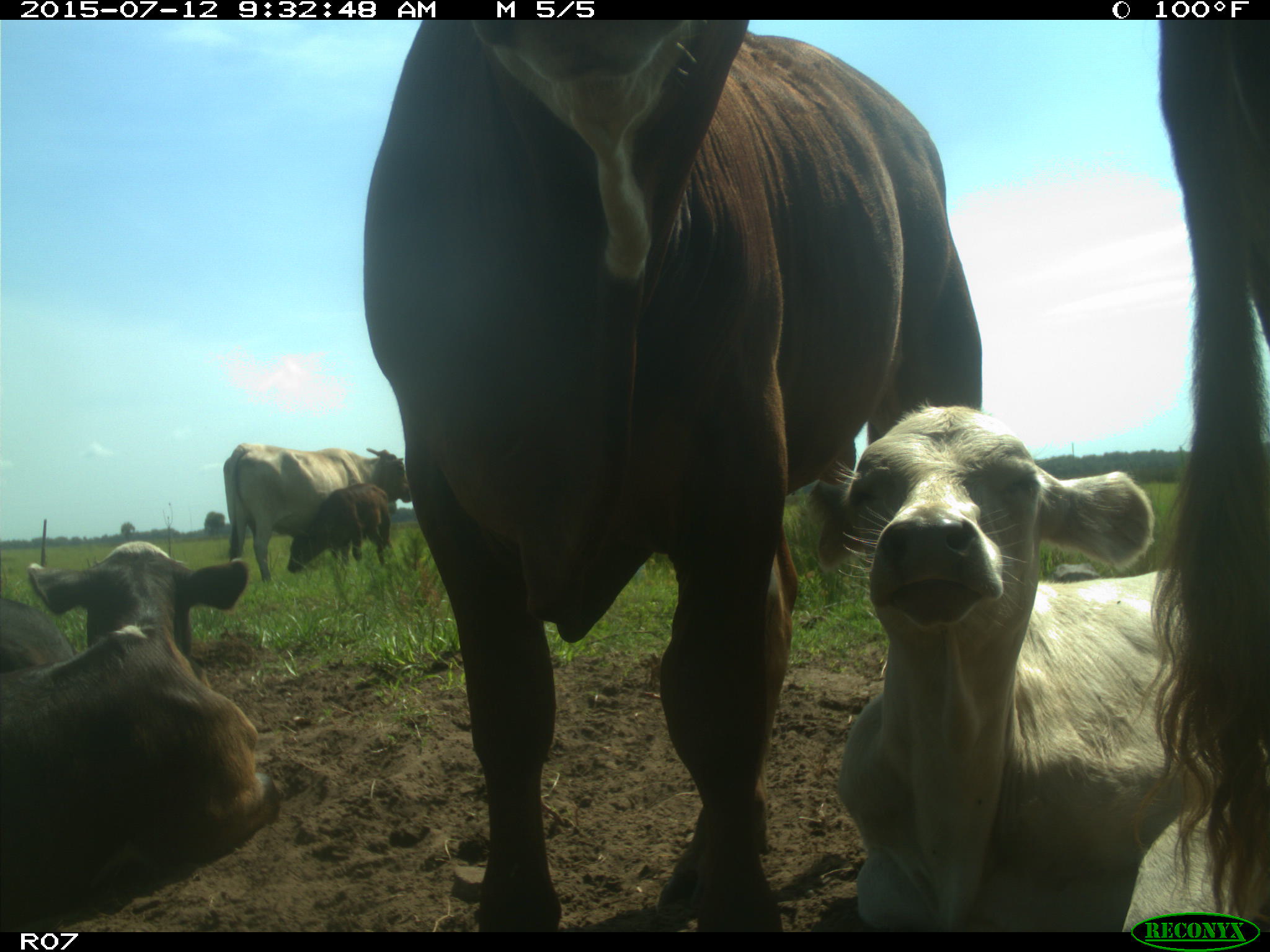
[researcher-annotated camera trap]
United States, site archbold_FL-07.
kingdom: Animalia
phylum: Chordata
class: Mammalia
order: Artiodactyla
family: Bovidae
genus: Bos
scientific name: Bos taurus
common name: domestic cow